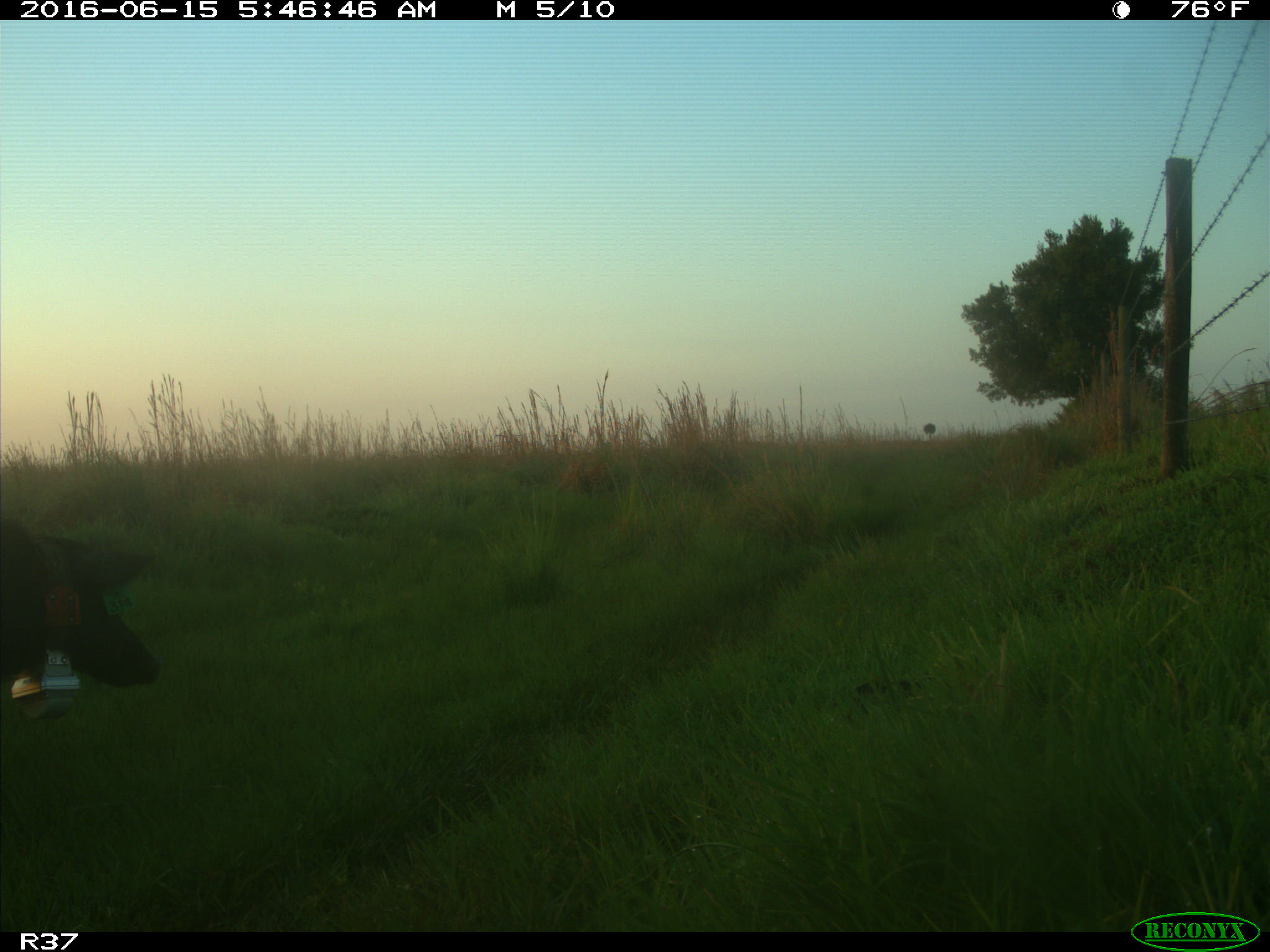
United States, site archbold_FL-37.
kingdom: Animalia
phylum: Chordata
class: Mammalia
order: Artiodactyla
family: Suidae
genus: Sus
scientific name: Sus scrofa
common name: wild boar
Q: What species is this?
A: Sus scrofa (wild boar).